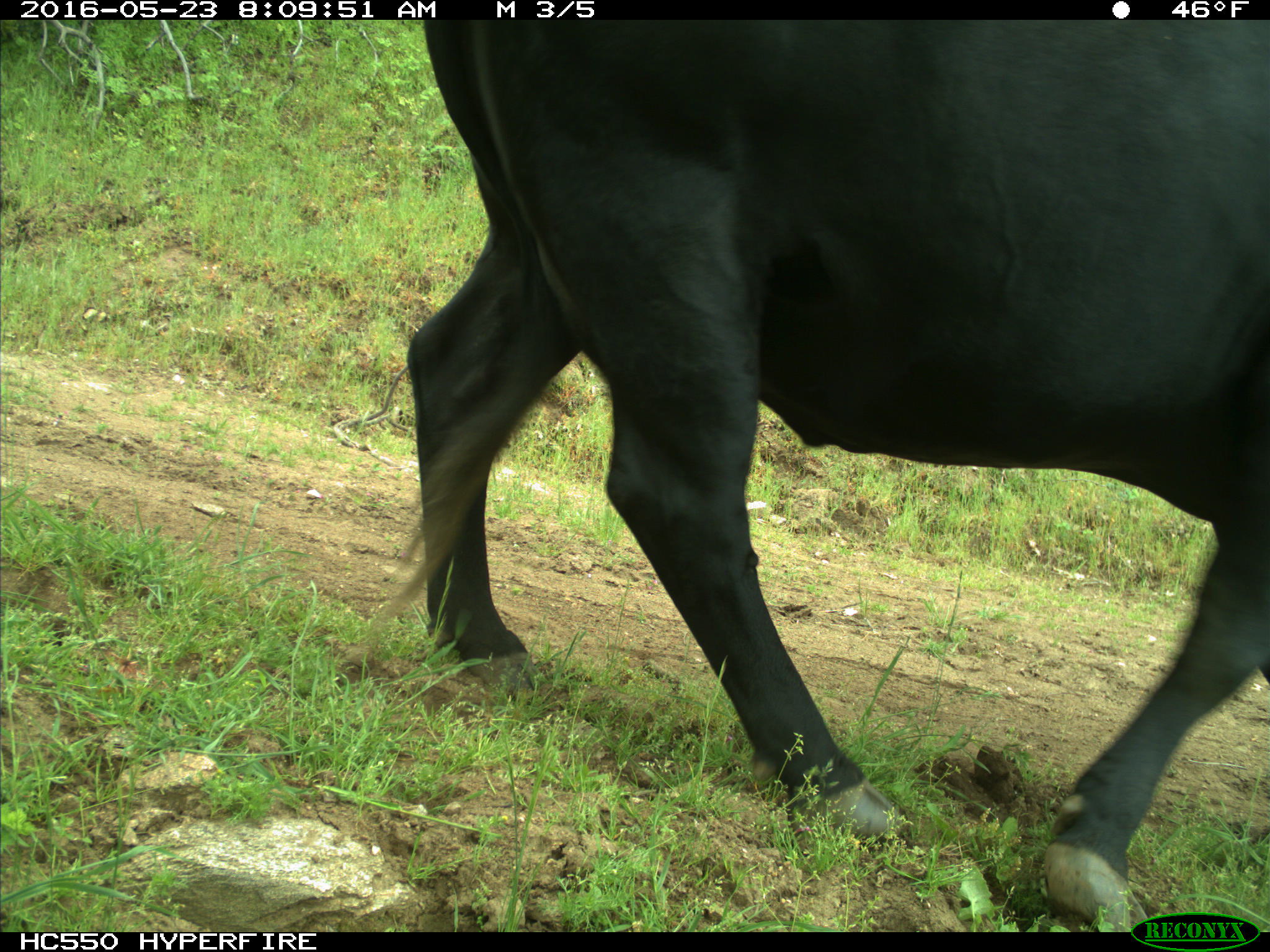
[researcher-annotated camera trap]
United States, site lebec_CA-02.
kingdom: Animalia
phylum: Chordata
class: Mammalia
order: Artiodactyla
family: Bovidae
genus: Bos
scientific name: Bos taurus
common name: domestic cow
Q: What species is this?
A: Bos taurus (domestic cow).